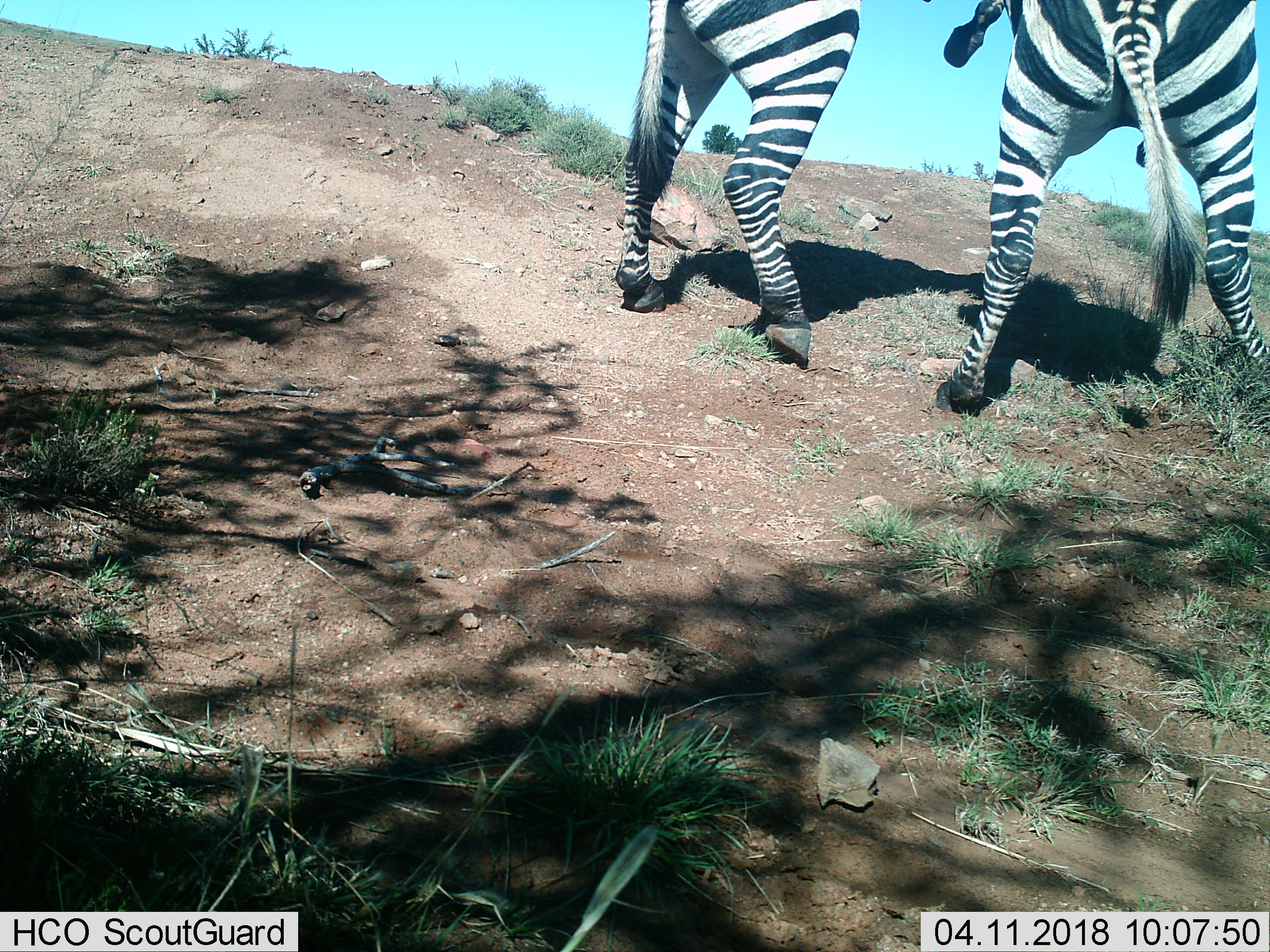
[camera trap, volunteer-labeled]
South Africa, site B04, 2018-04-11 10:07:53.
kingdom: Animalia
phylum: Chordata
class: Mammalia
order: Perissodactyla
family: Equidae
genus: Equus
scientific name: Equus zebra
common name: mountain zebra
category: zebramountain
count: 2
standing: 14%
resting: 0%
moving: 29%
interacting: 86%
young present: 0%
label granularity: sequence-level